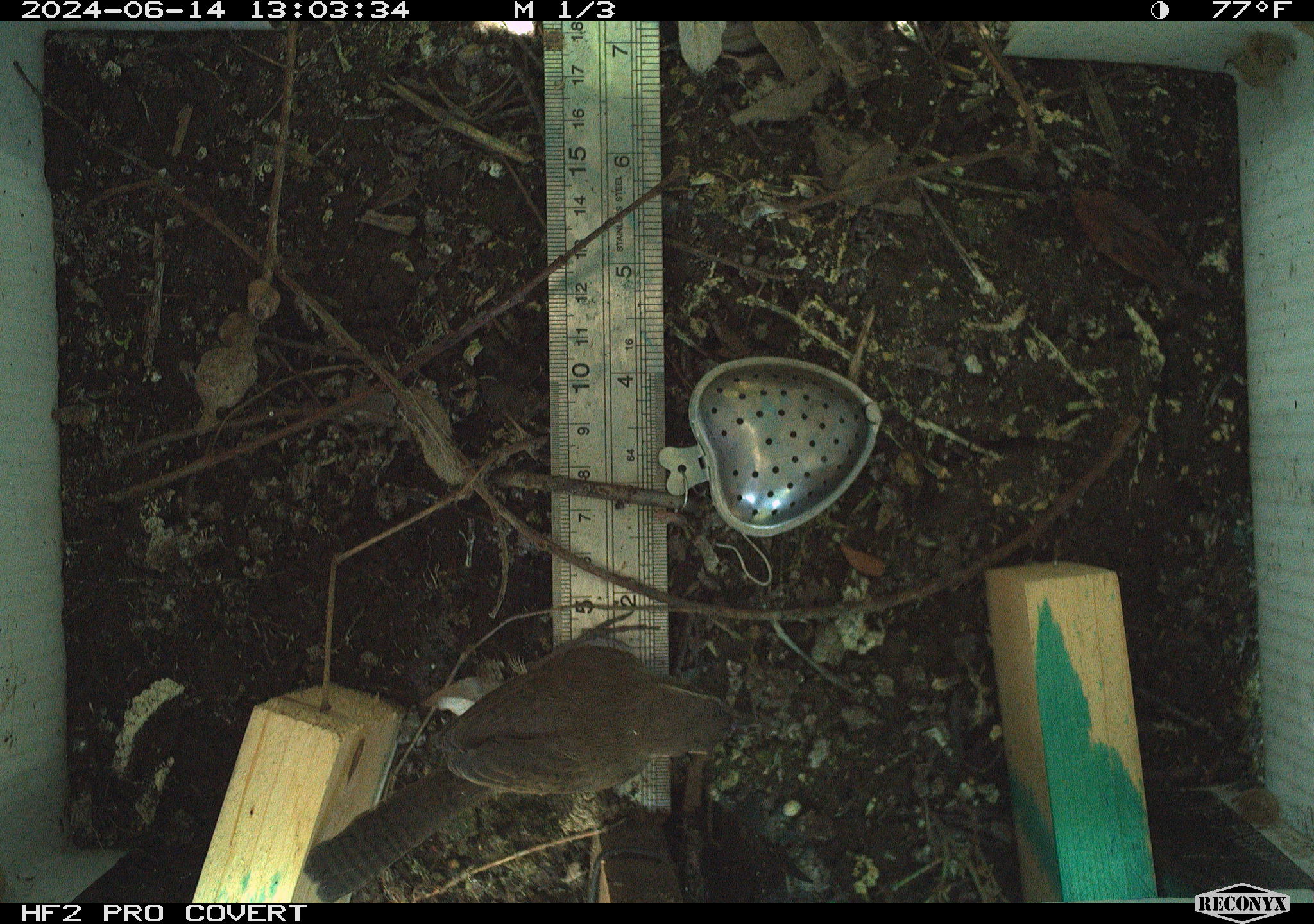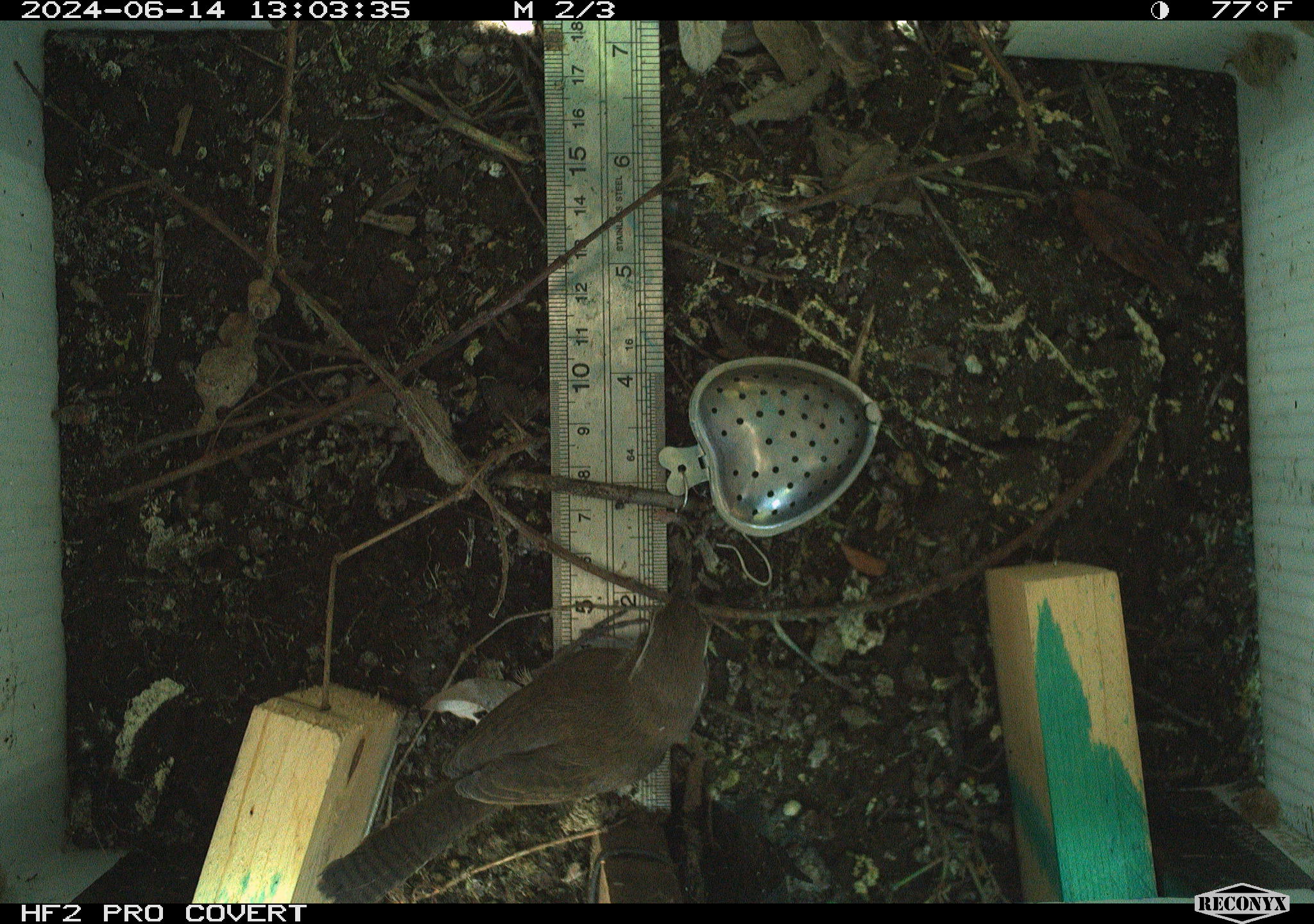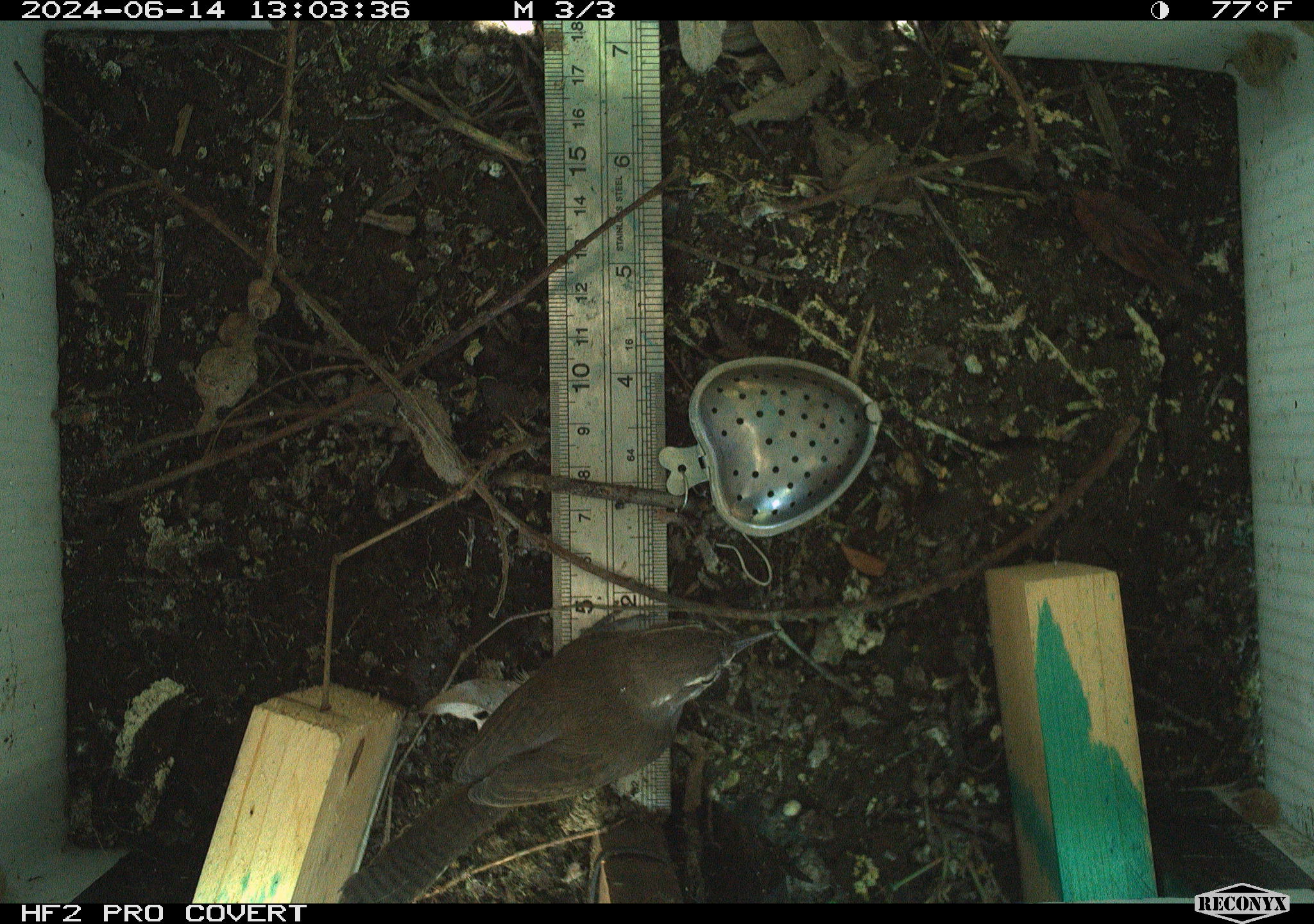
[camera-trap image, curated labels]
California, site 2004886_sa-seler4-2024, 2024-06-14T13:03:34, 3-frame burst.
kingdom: Animalia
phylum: Chordata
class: Aves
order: Passeriformes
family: Troglodytidae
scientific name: Troglodytidae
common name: wren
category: troglodytidae family